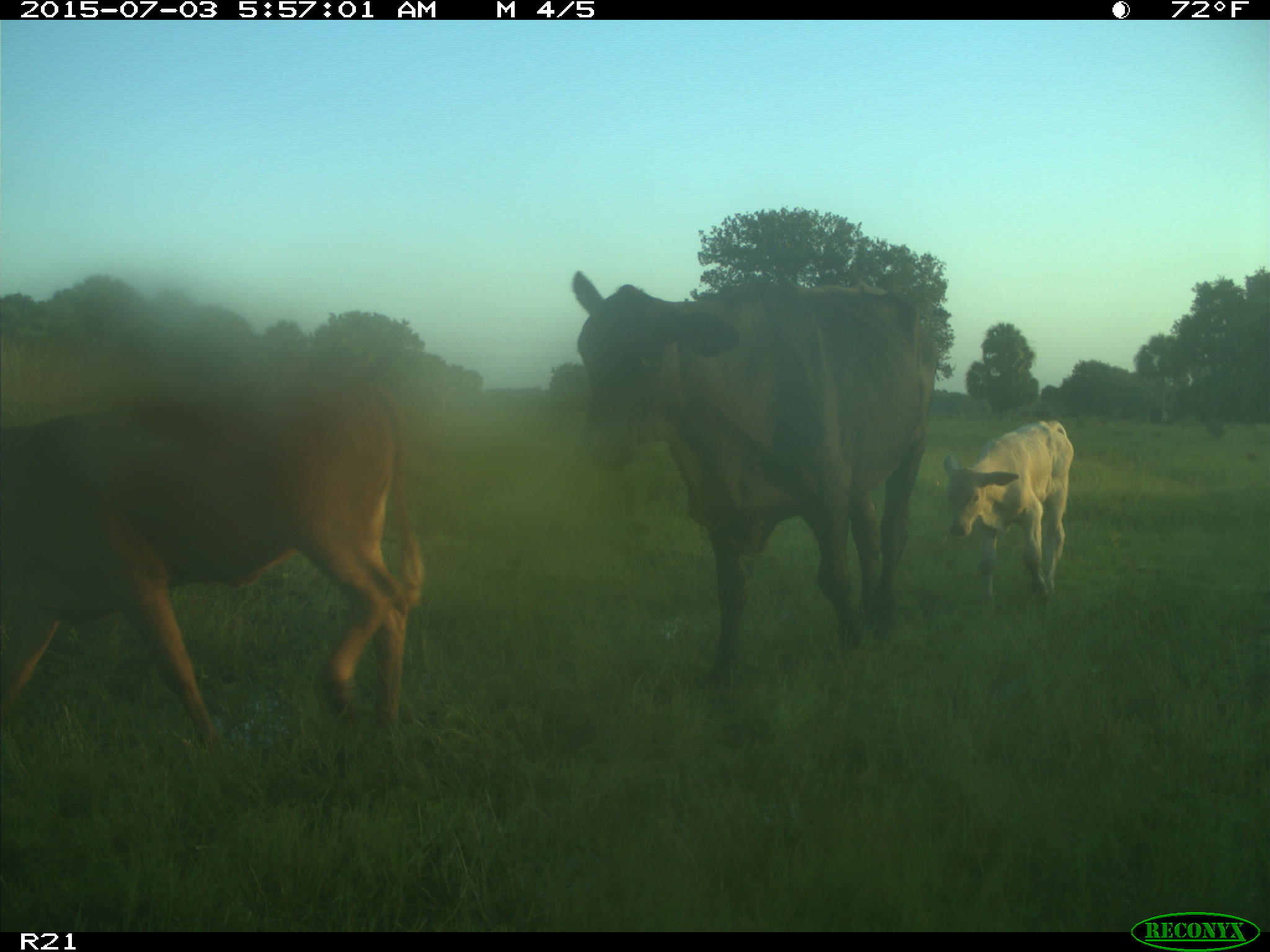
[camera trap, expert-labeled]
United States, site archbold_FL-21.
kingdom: Animalia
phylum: Chordata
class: Mammalia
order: Artiodactyla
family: Bovidae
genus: Bos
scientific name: Bos taurus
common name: domestic cow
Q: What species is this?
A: Bos taurus (domestic cow).